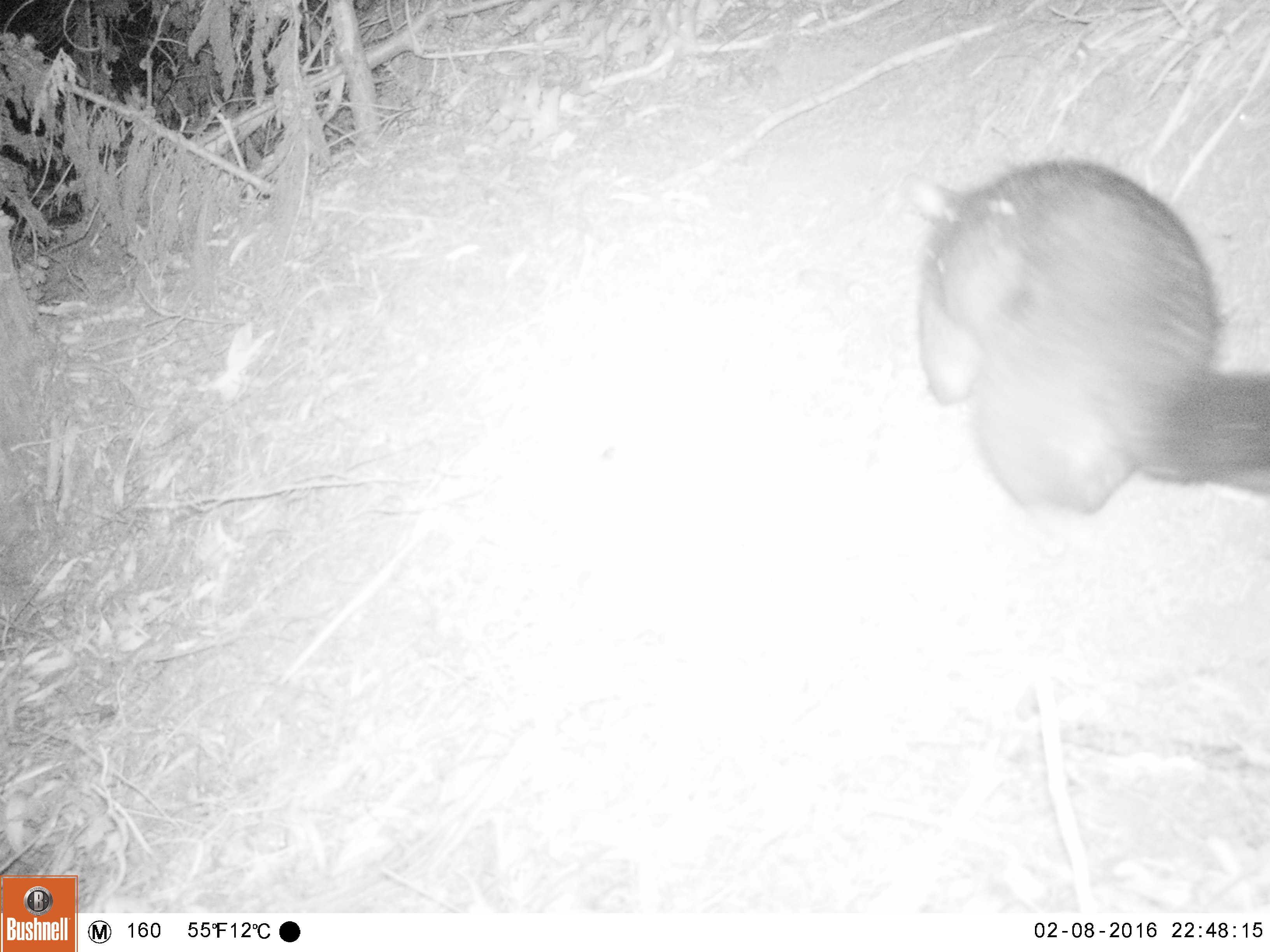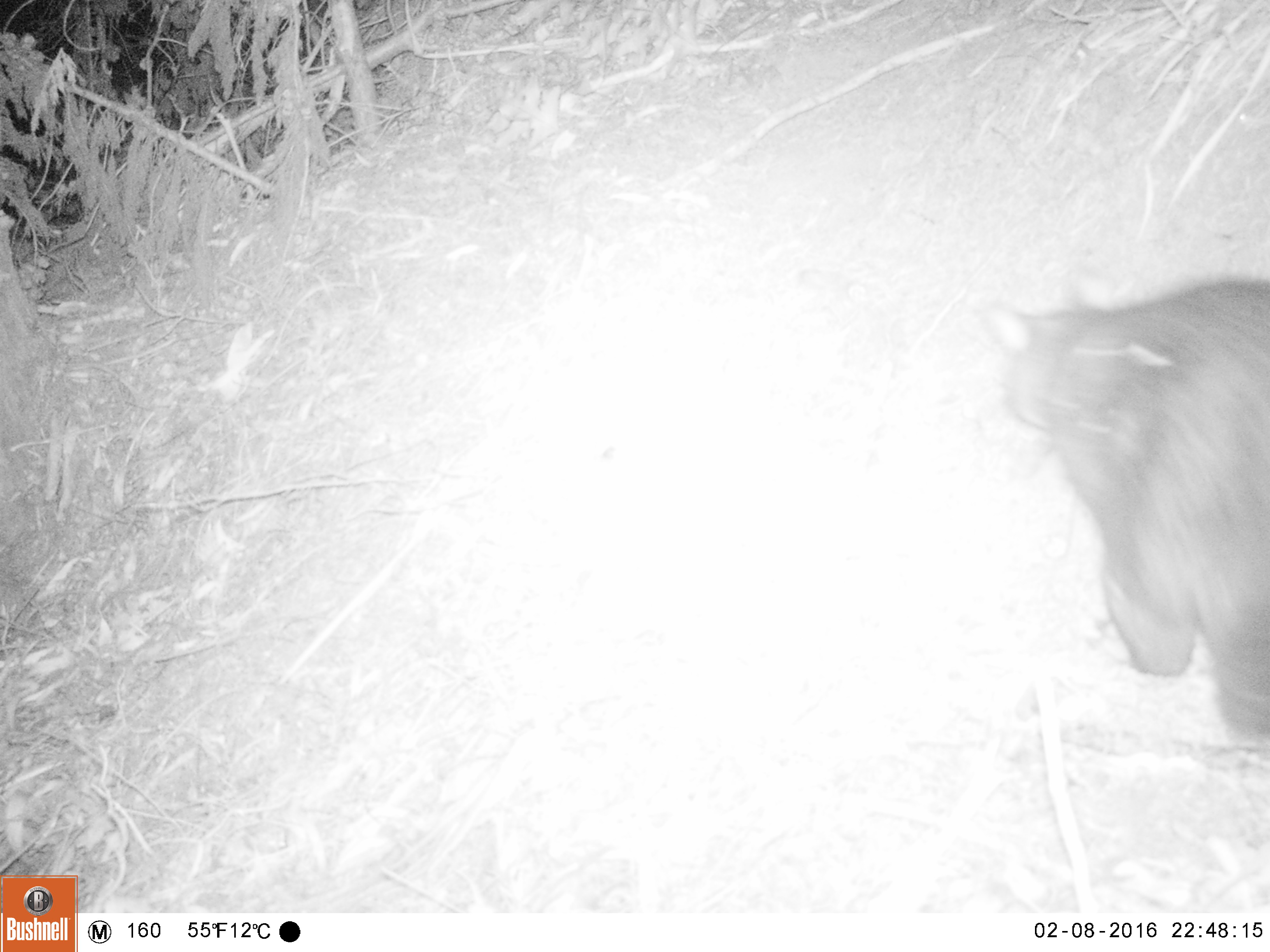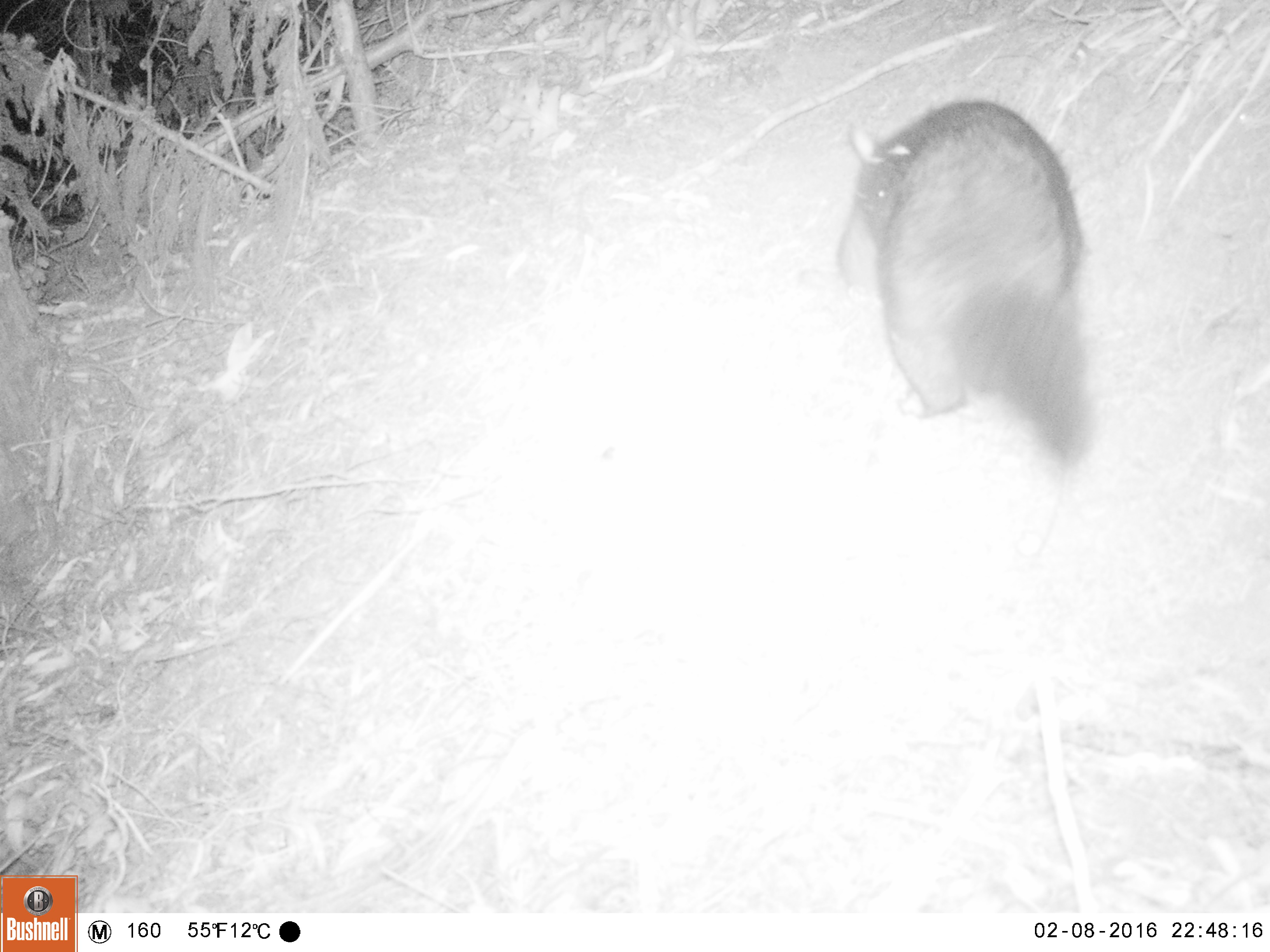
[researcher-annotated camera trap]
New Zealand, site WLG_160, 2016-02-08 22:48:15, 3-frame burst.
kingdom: Animalia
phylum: Chordata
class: Mammalia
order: Diprotodontia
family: Phalangeridae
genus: Trichosurus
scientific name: Trichosurus vulpecula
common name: common brushtail possum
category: possum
Possum (common brushtail possum) (Trichosurus vulpecula).